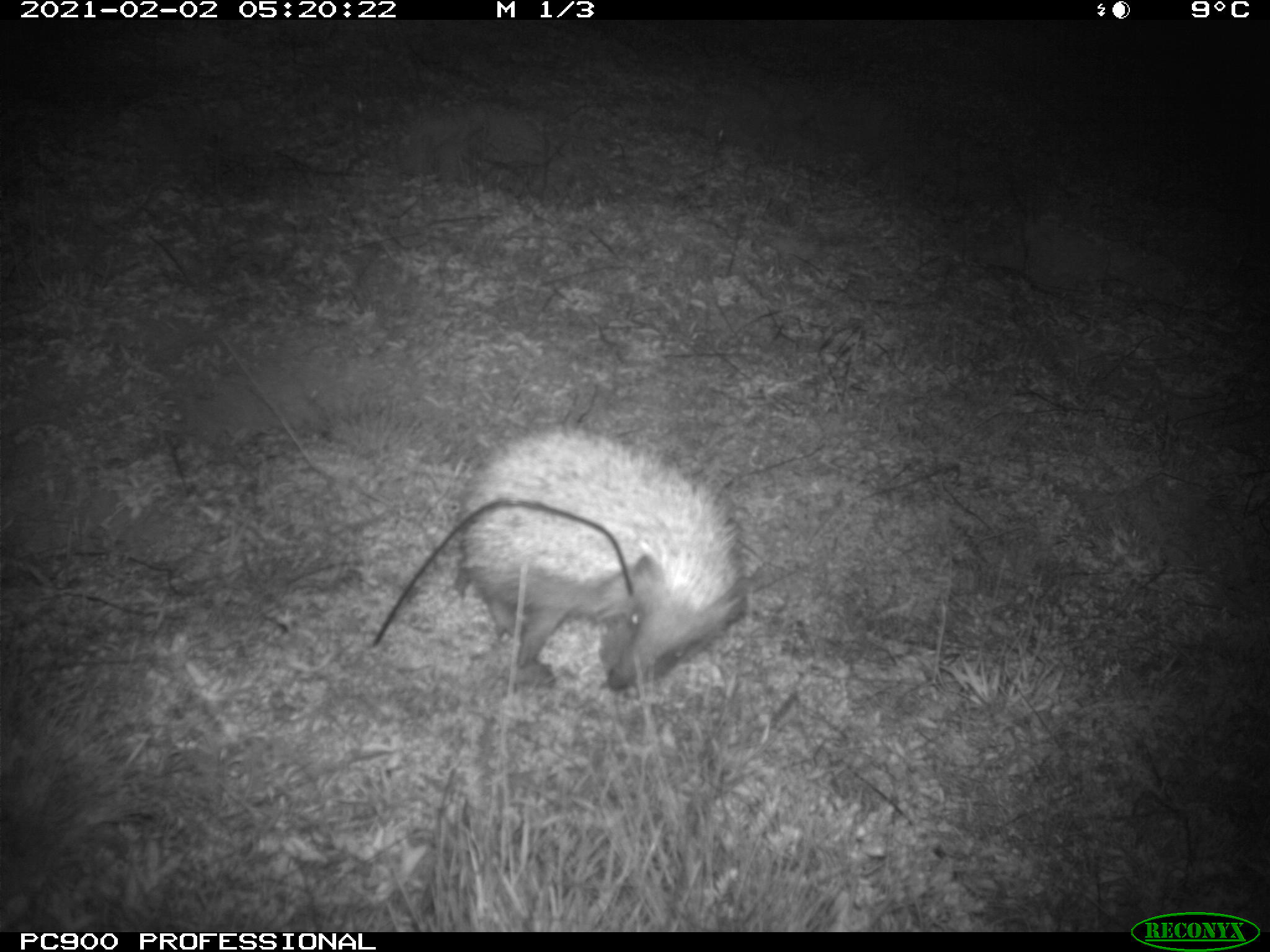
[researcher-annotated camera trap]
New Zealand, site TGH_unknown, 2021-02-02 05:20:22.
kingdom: Animalia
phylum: Chordata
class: Mammalia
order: Eulipotyphla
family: Erinaceidae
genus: Erinaceus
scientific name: Erinaceus europaeus europaeus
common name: european hedgehog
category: hedgehog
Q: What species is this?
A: Hedgehog (european hedgehog) (Erinaceus europaeus europaeus).